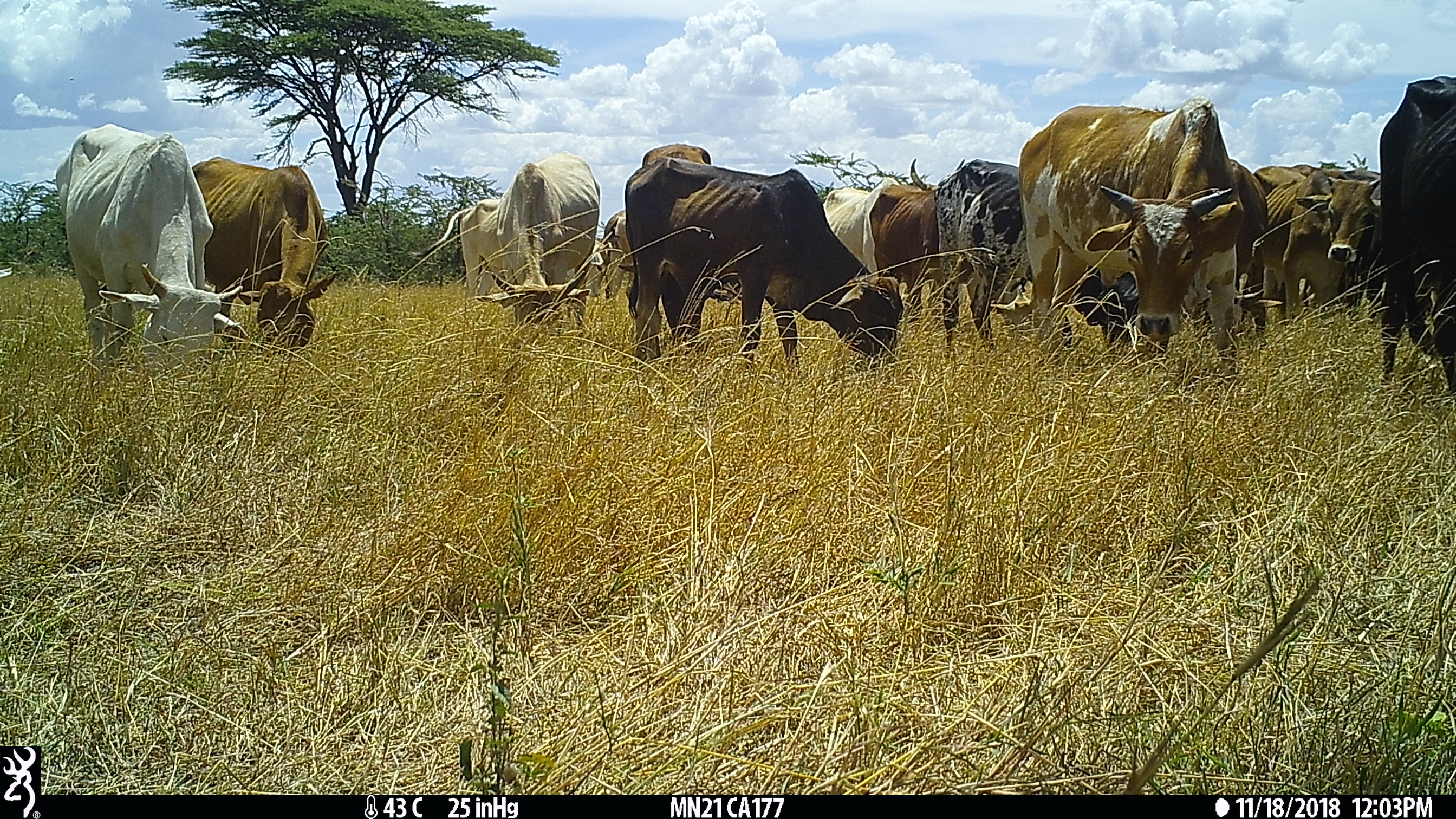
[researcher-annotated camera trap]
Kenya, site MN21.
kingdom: Animalia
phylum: Chordata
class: Mammalia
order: Artiodactyla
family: Bovidae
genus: Bos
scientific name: Bos taurus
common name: cattle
Cattle (Bos taurus).